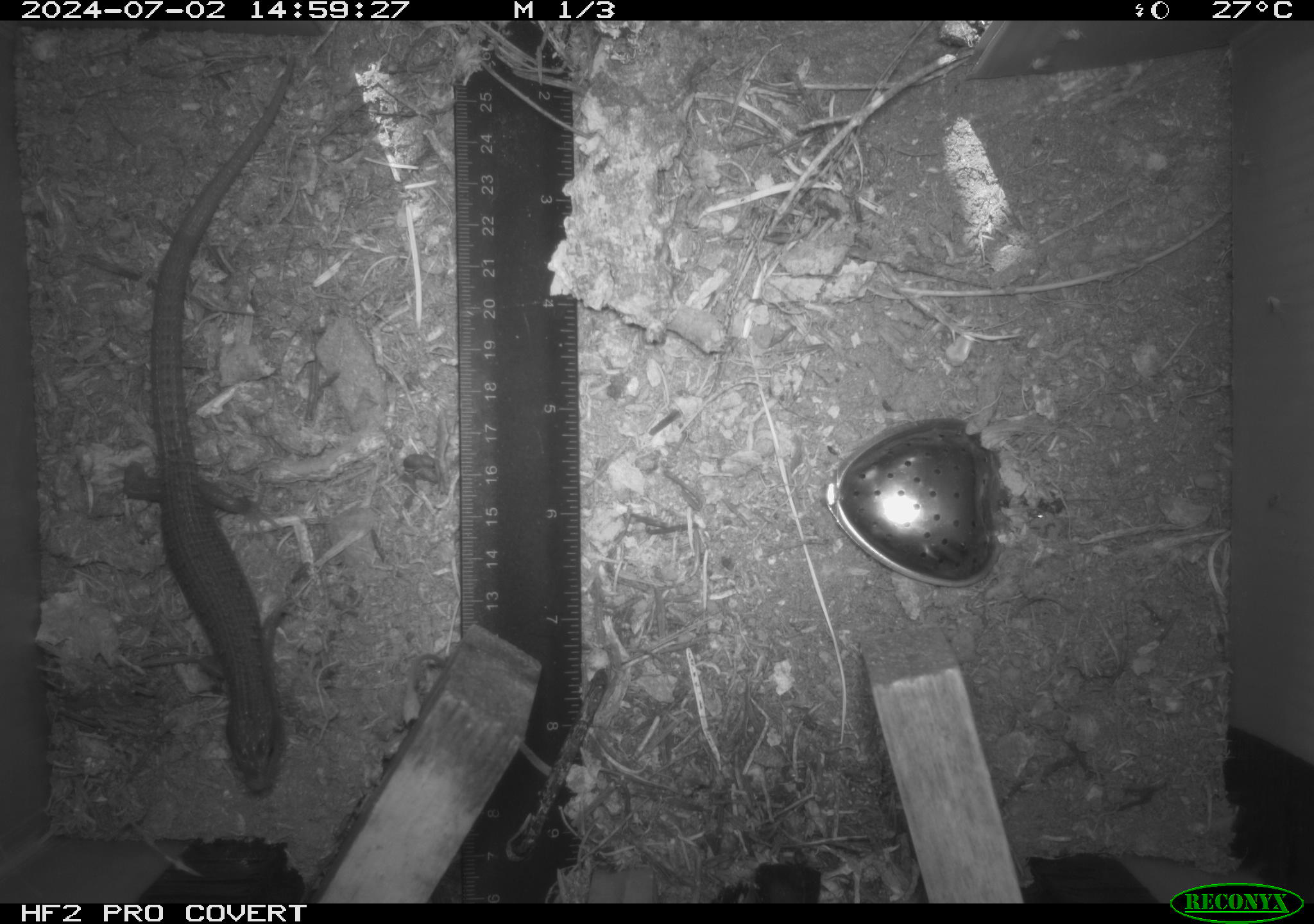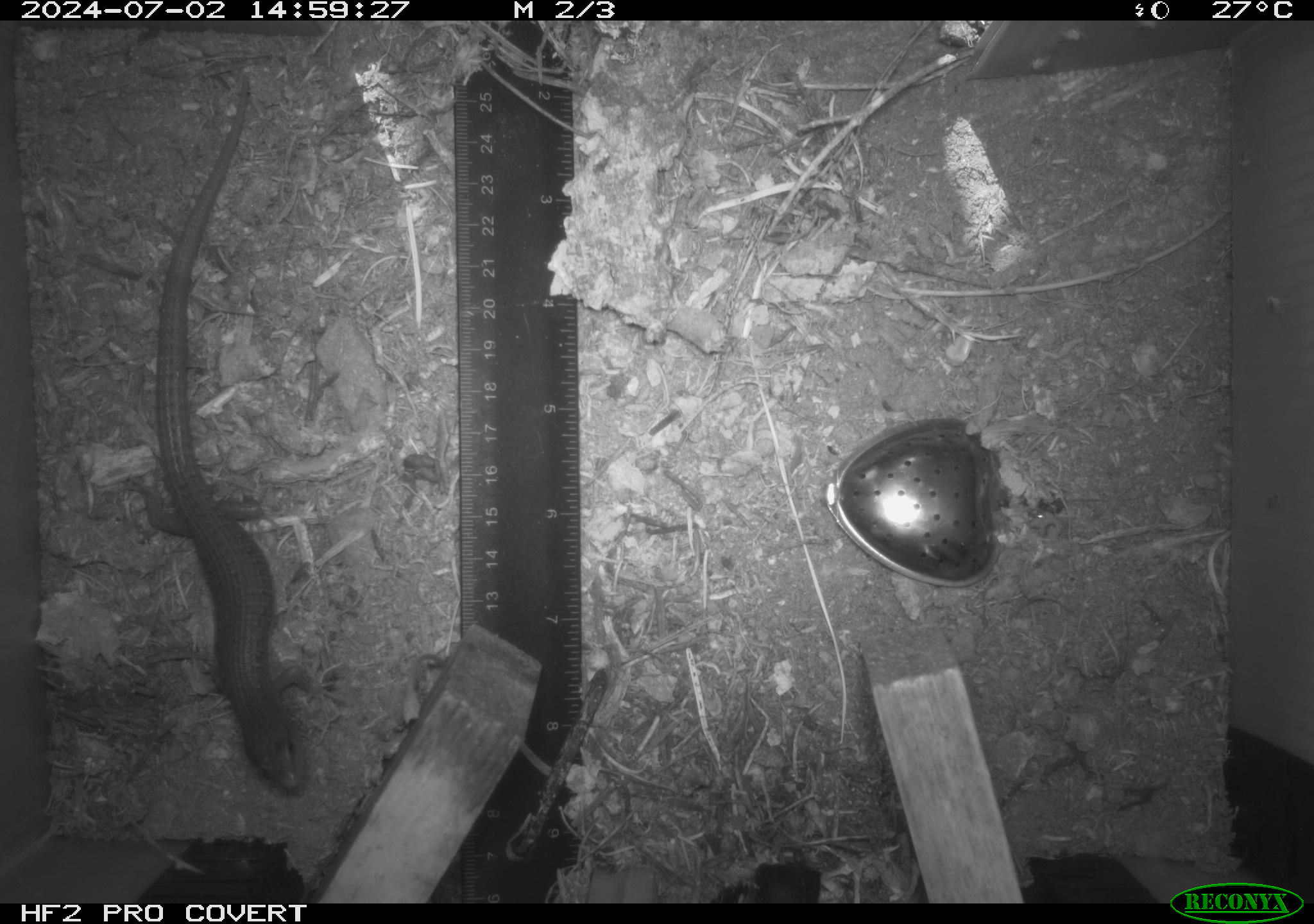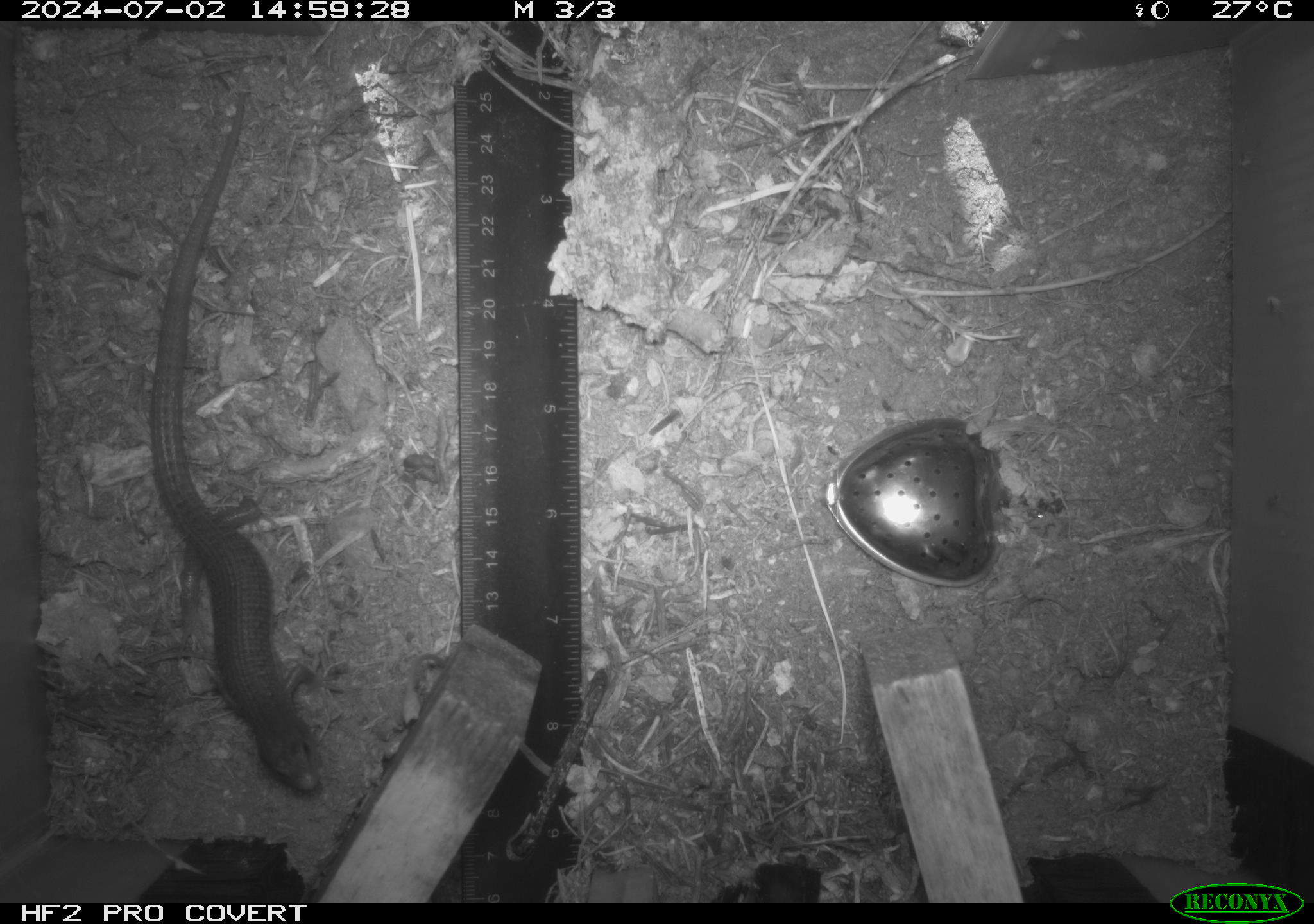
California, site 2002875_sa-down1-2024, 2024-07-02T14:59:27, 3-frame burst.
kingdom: Animalia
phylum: Chordata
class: Reptilia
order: Squamata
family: Anguidae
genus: Elgaria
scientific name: Elgaria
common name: alligator lizards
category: elgaria species